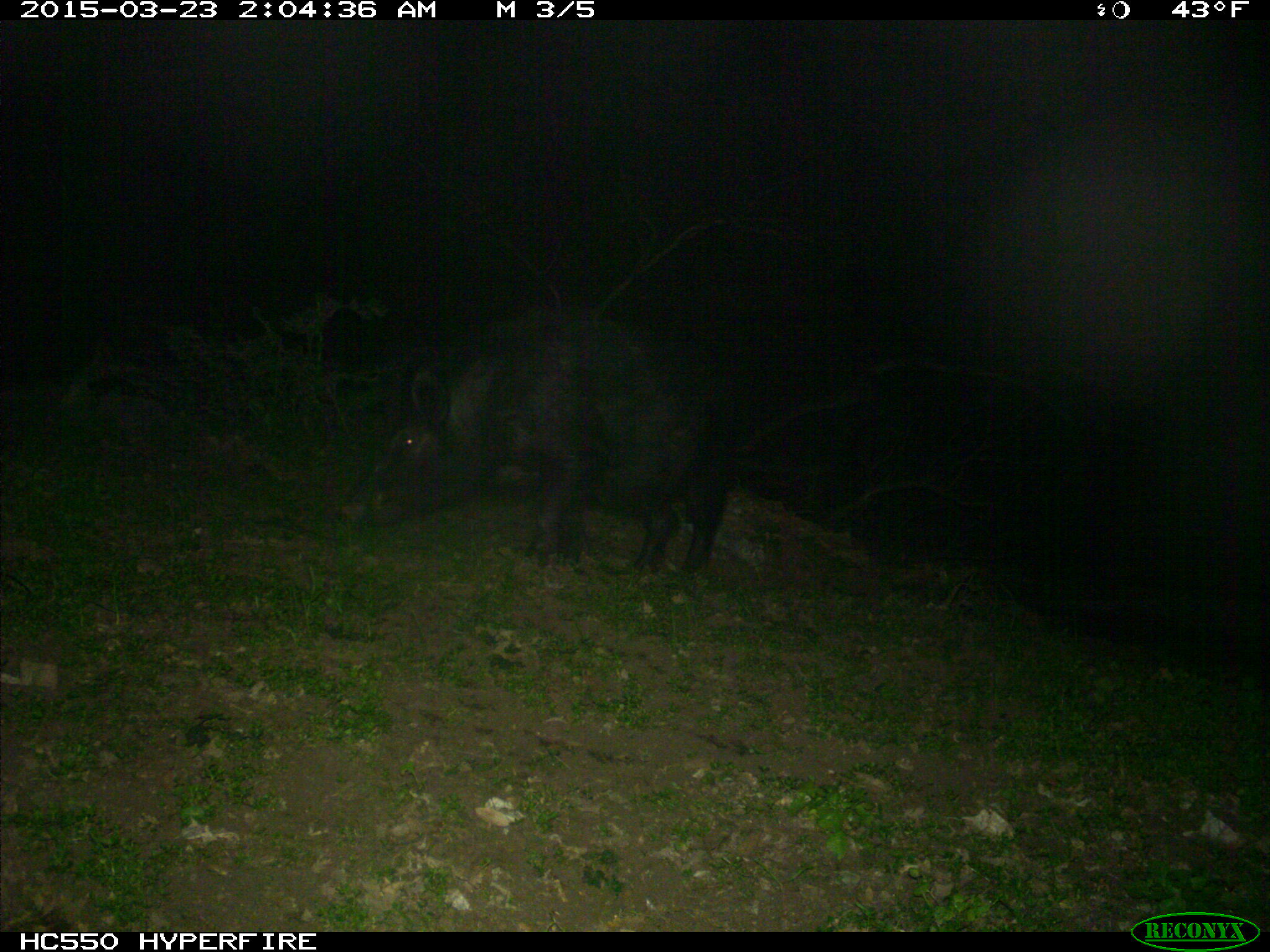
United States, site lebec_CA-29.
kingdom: Animalia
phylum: Chordata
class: Mammalia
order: Artiodactyla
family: Suidae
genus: Sus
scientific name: Sus scrofa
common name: wild boar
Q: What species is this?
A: Sus scrofa (wild boar).